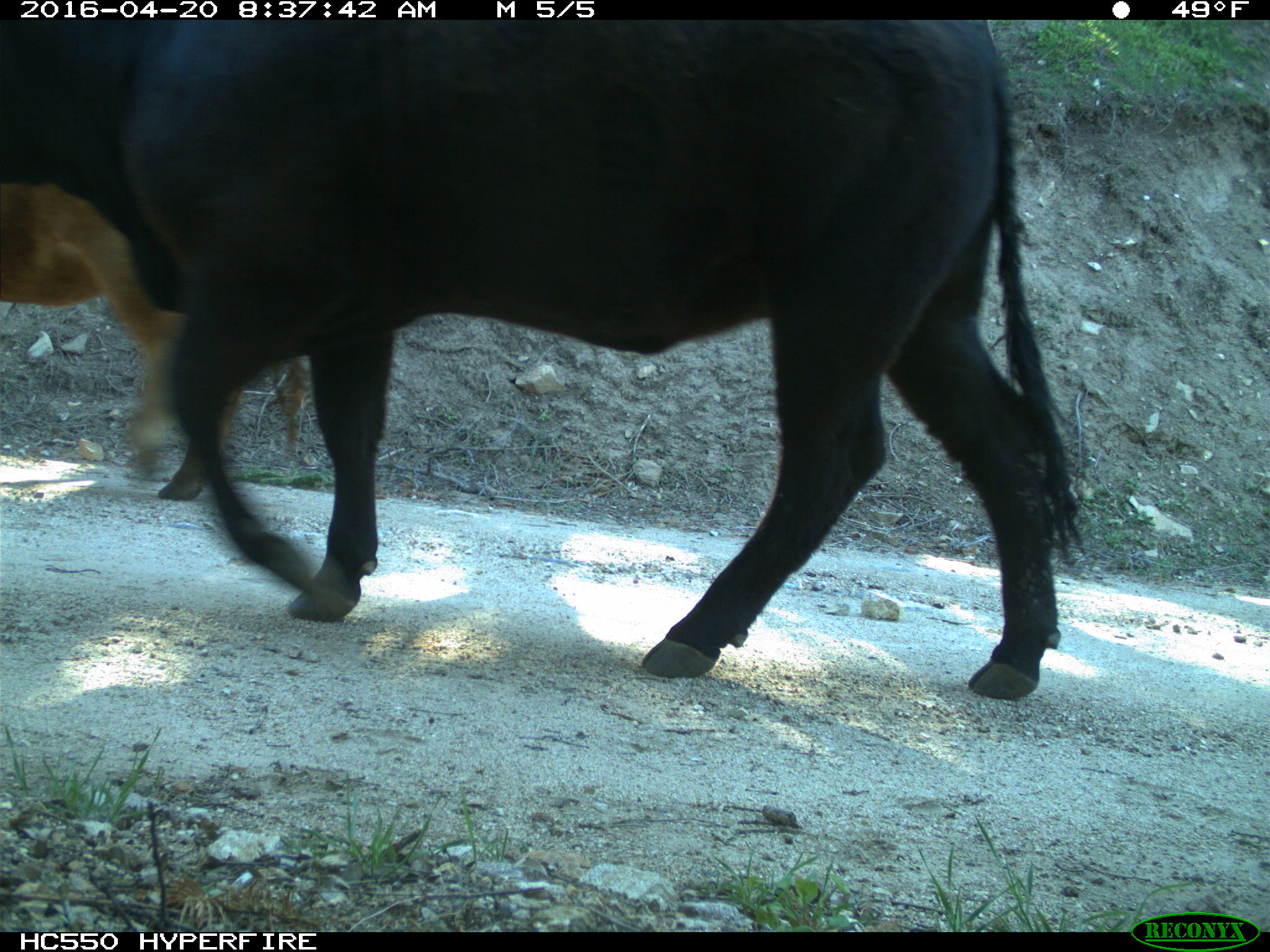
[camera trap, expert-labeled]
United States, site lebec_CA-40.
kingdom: Animalia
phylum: Chordata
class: Mammalia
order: Artiodactyla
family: Bovidae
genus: Bos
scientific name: Bos taurus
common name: domestic cow